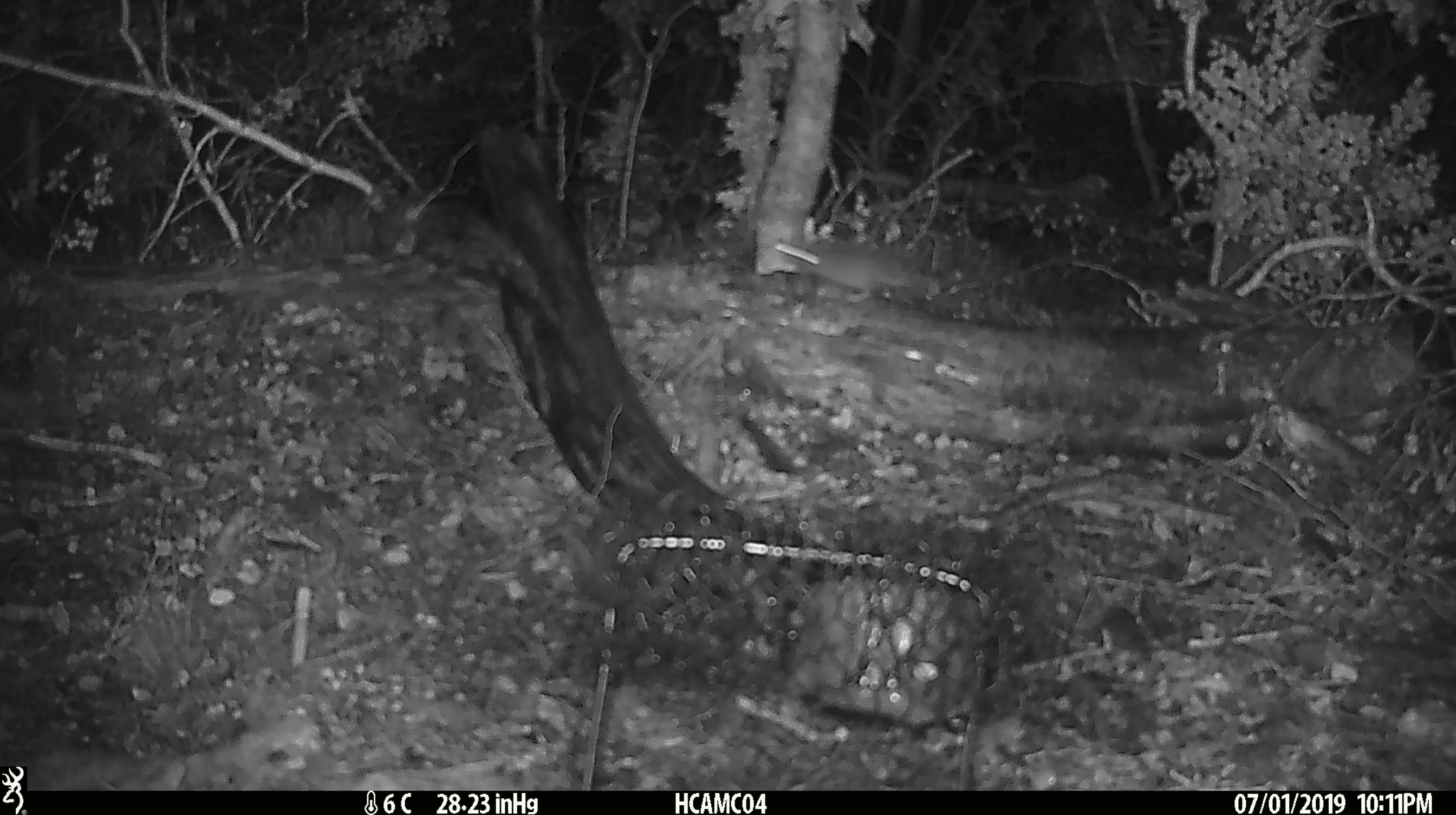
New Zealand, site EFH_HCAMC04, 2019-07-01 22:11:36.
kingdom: Animalia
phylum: Chordata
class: Mammalia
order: Rodentia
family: Muridae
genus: Mus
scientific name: Mus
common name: mouse